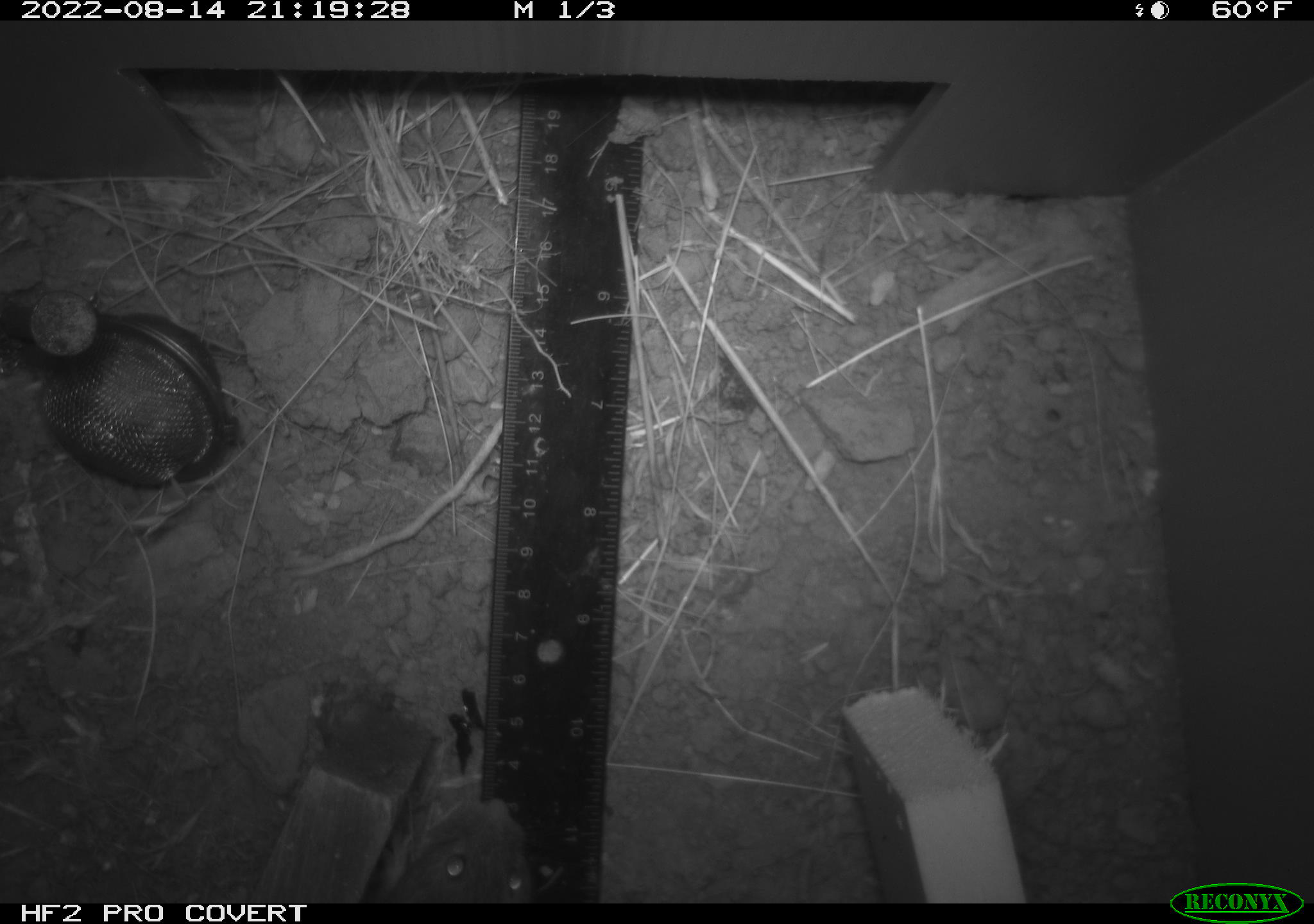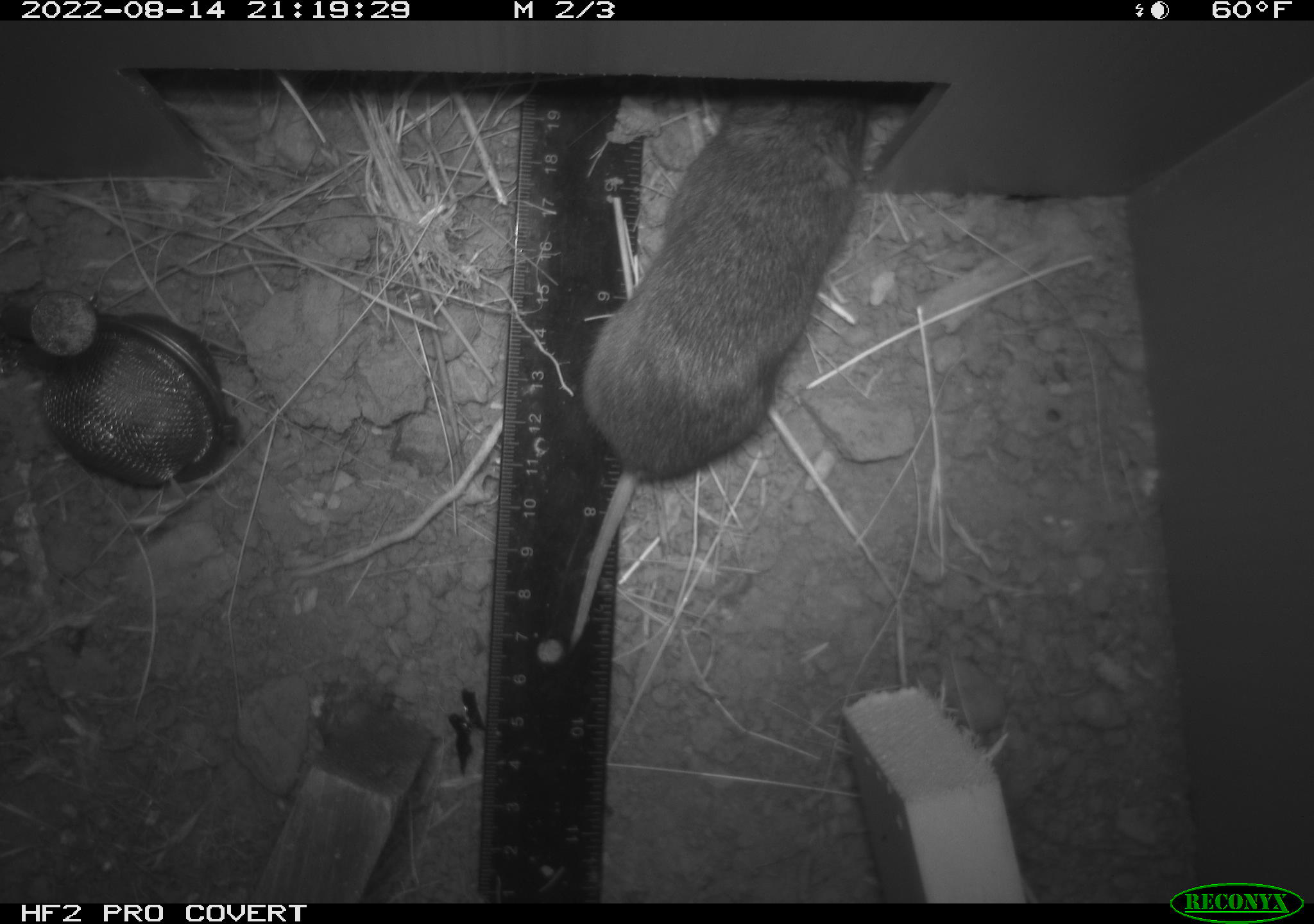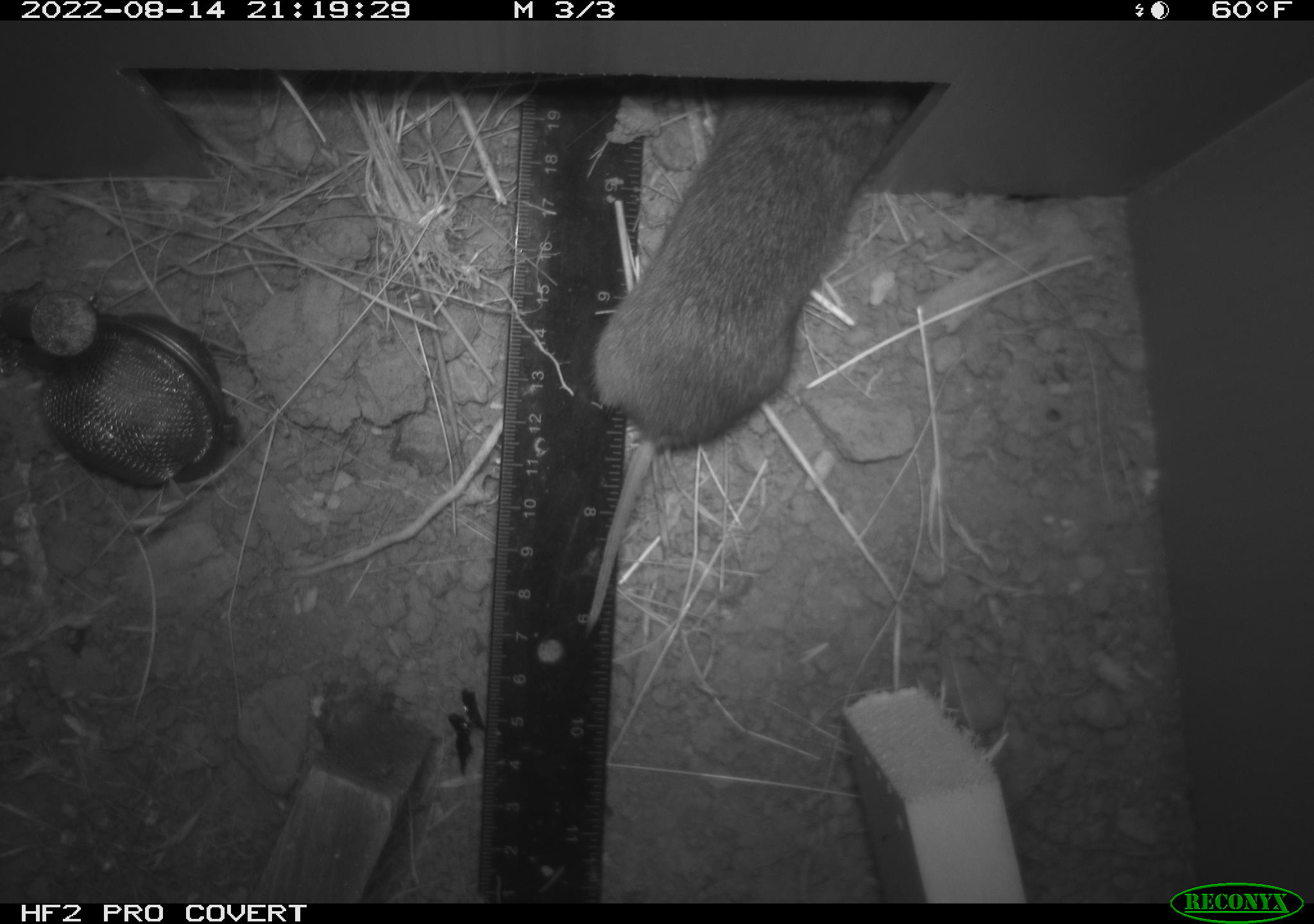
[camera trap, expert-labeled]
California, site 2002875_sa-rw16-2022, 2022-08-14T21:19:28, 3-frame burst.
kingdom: Animalia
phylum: Chordata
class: Mammalia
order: Rodentia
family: Cricetidae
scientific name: Arvicolinae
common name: voles, lemmings, and muskrats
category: arvicolinae subfamily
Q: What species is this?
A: Arvicolinae subfamily (voles, lemmings, and muskrats) (Arvicolinae).